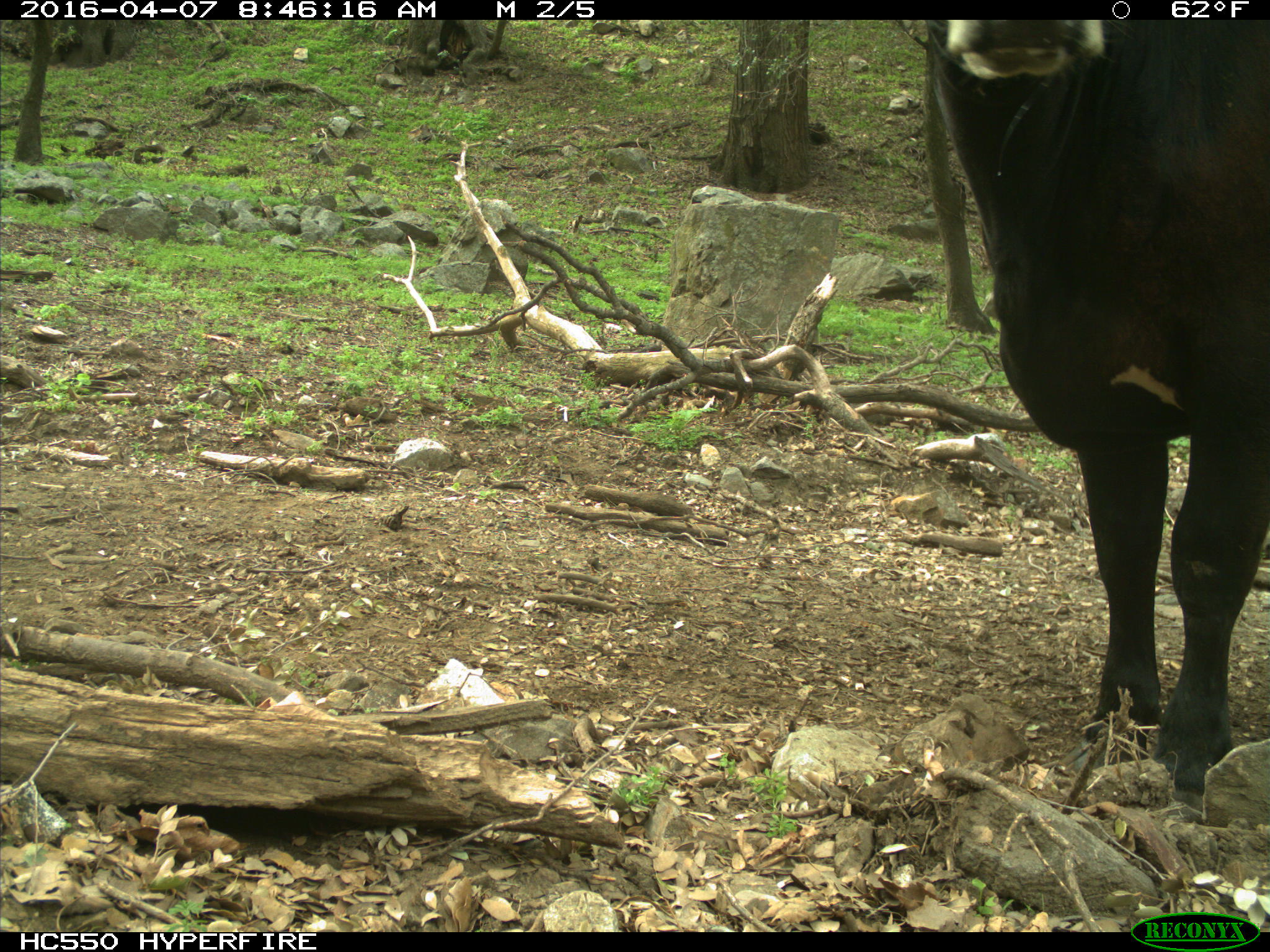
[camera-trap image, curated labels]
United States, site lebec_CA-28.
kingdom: Animalia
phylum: Chordata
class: Mammalia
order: Artiodactyla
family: Bovidae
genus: Bos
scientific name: Bos taurus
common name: domestic cow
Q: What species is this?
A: Bos taurus (domestic cow).